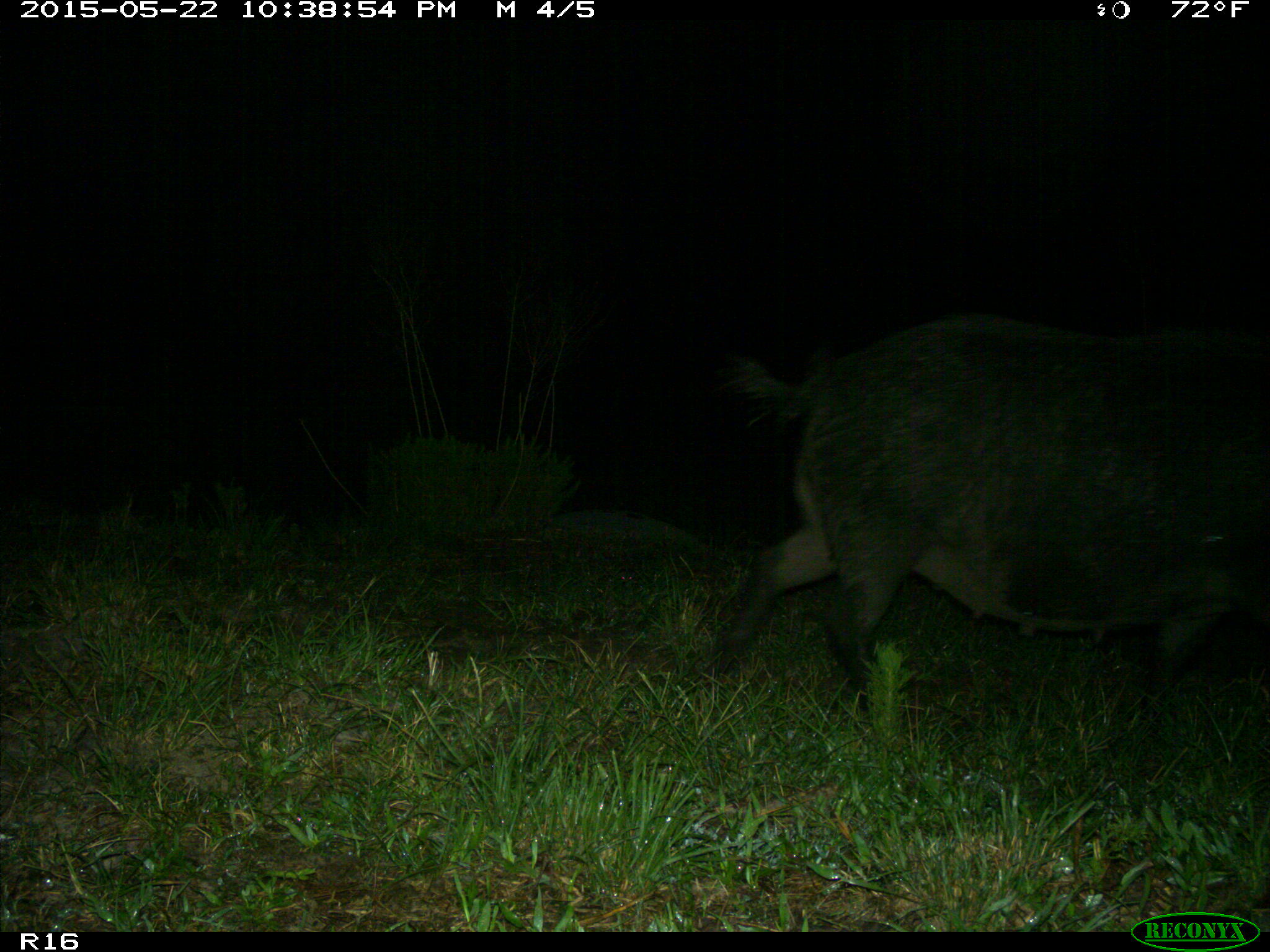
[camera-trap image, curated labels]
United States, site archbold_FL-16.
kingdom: Animalia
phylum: Chordata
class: Mammalia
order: Artiodactyla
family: Suidae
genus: Sus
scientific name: Sus scrofa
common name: wild boar